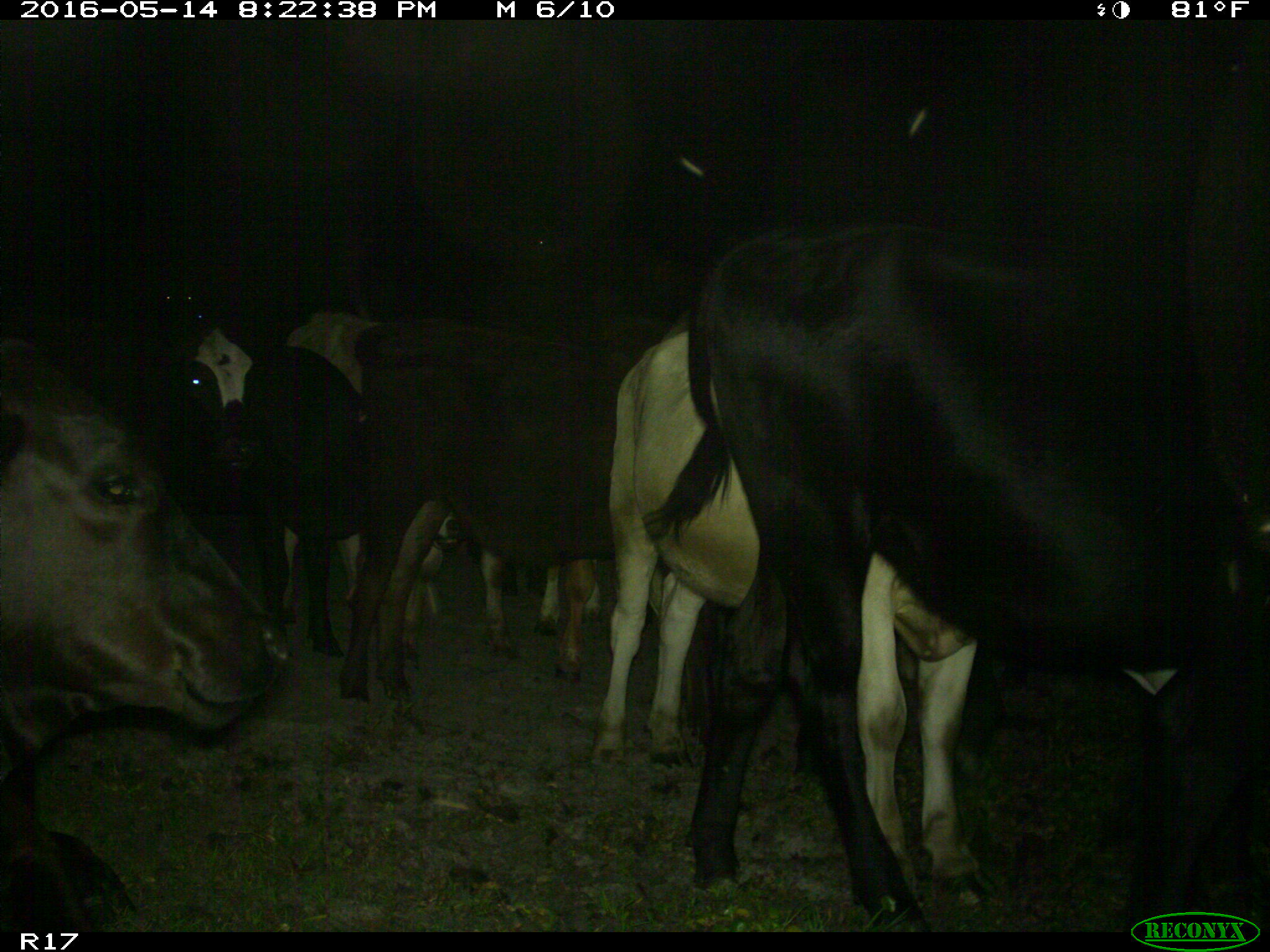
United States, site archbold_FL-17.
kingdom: Animalia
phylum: Chordata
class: Mammalia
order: Artiodactyla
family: Bovidae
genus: Bos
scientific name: Bos taurus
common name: domestic cow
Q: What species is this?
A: Bos taurus (domestic cow).